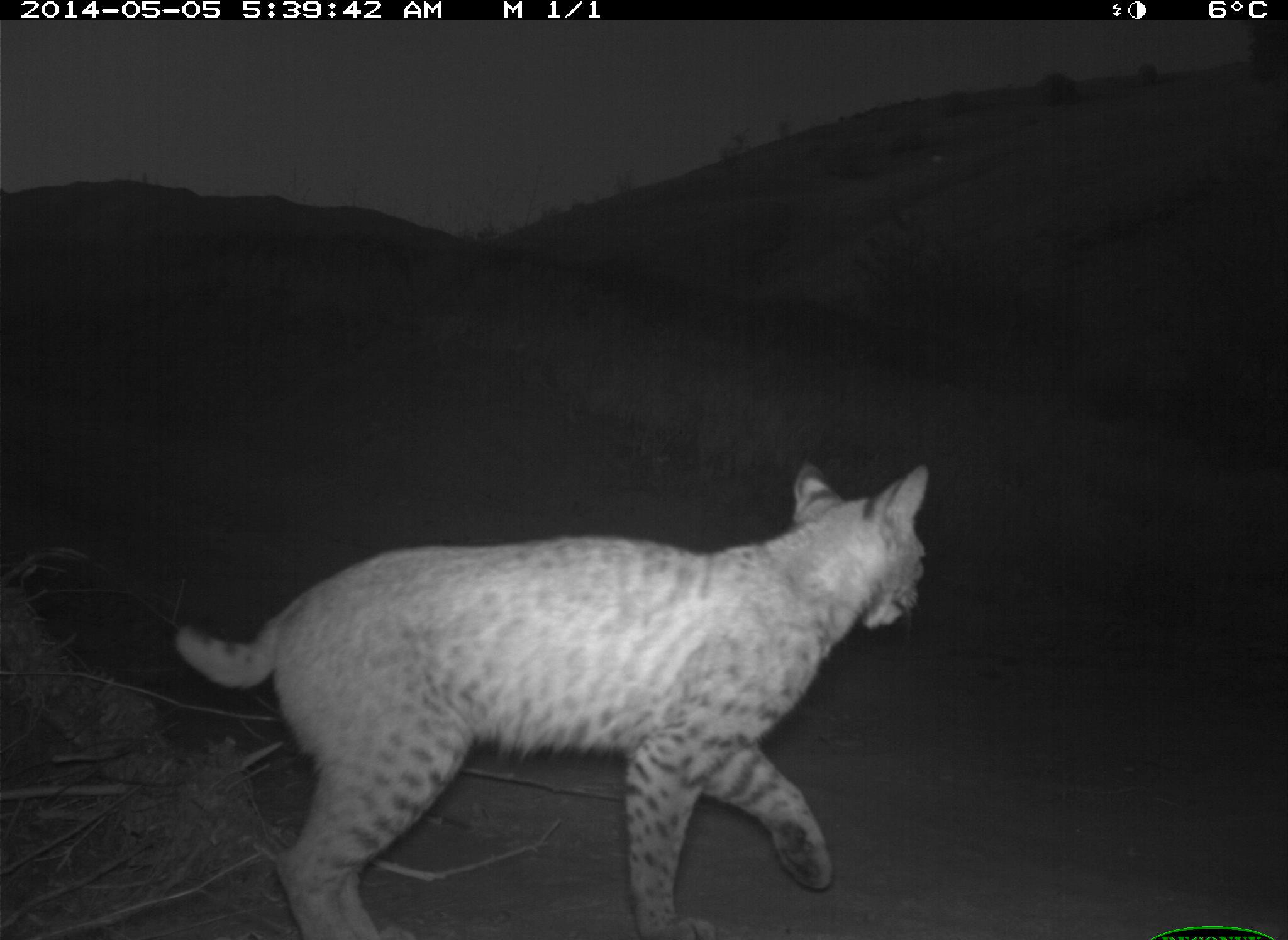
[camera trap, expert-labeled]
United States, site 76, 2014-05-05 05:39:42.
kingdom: Animalia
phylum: Chordata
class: Mammalia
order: Carnivora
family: Felidae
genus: Lynx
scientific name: Lynx rufus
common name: bobcat